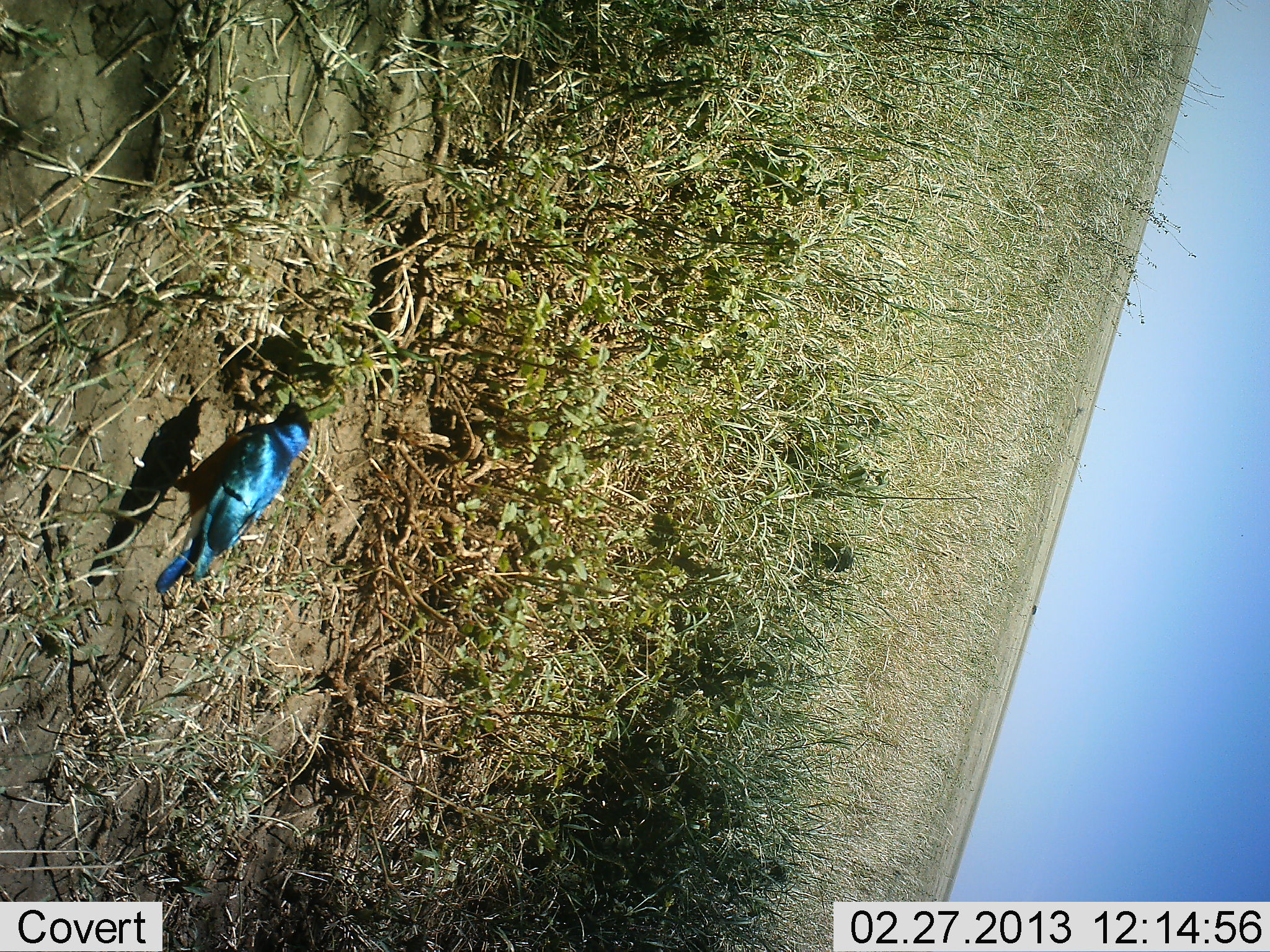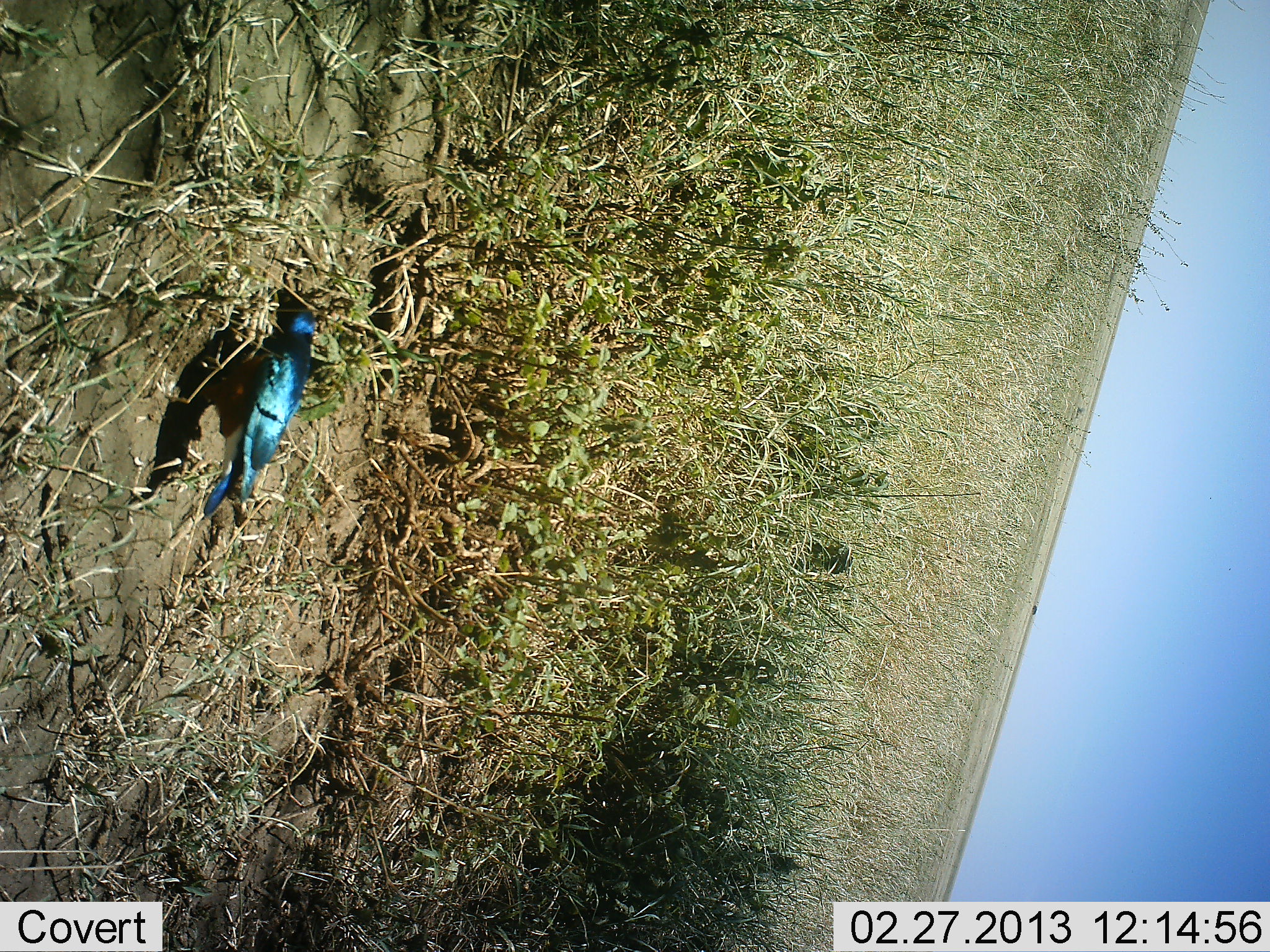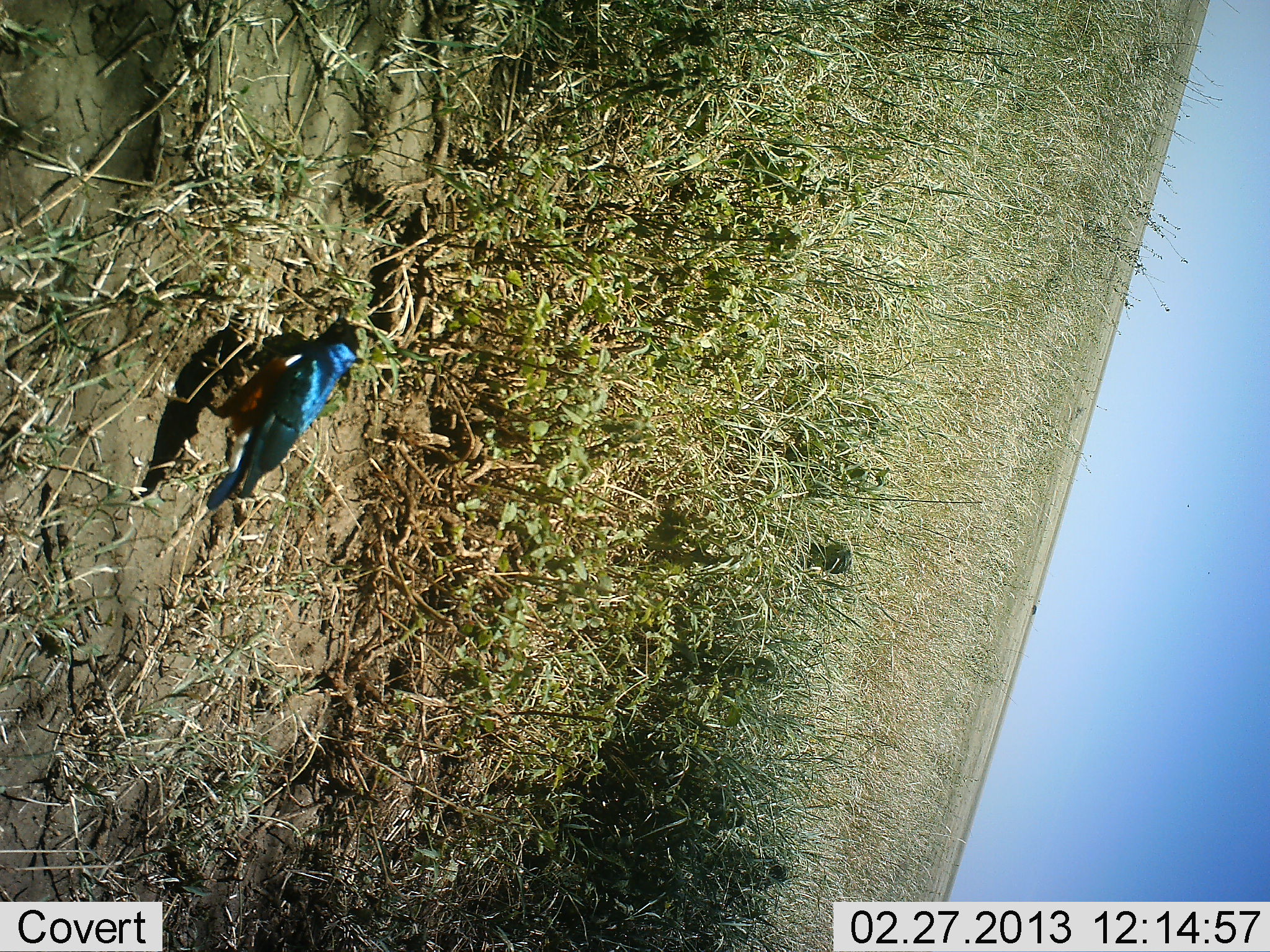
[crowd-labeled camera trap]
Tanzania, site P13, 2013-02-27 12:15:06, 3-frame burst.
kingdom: Animalia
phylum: Chordata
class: Aves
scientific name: Aves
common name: bird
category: otherbird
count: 1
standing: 35%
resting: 0%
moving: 44%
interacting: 0%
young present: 0%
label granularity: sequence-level